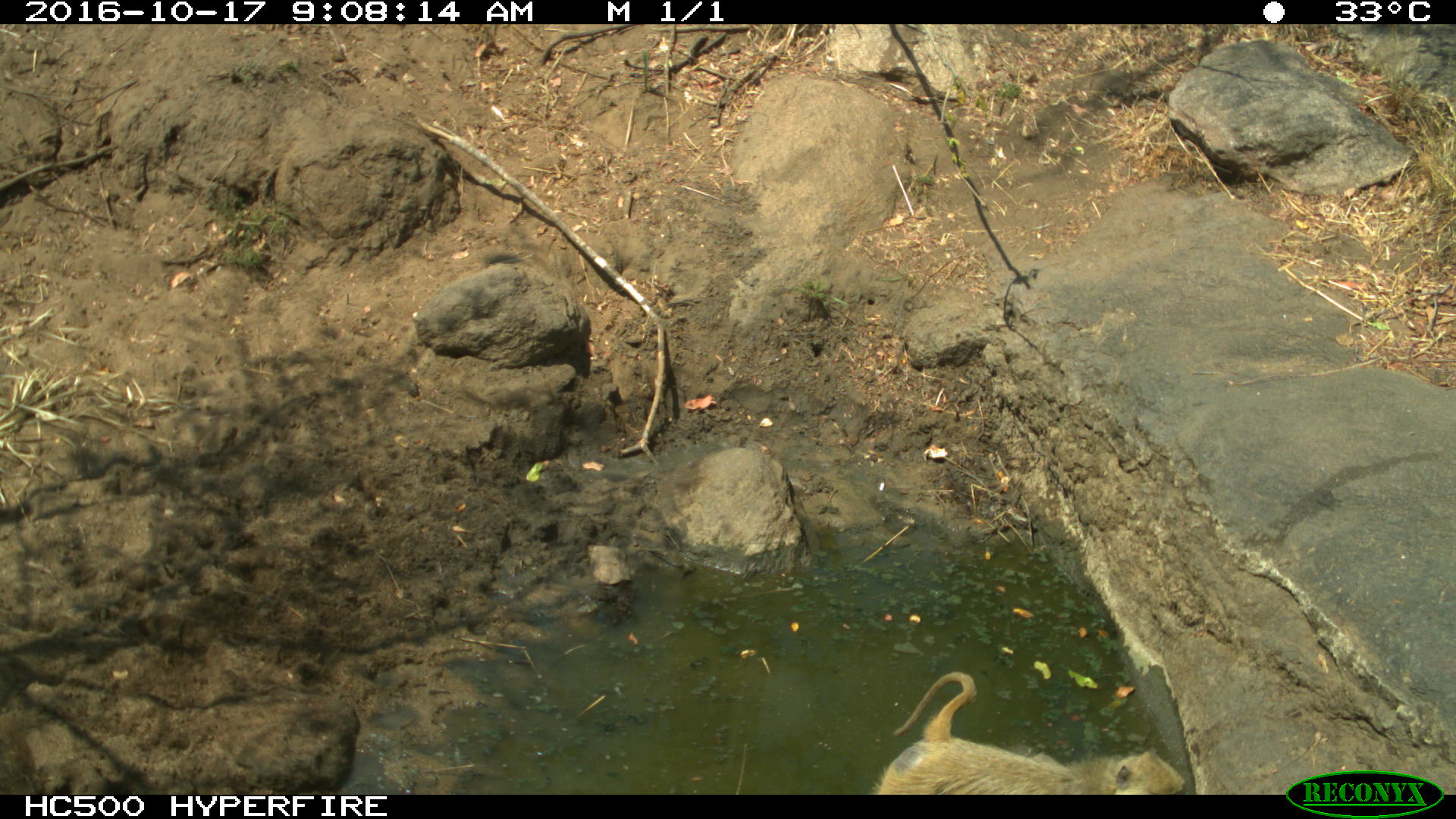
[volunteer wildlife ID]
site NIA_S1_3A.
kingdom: Animalia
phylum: Chordata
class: Mammalia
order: Primates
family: Cercopithecidae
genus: Papio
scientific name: Papio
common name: baboon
Baboon (Papio), count 1. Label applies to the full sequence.